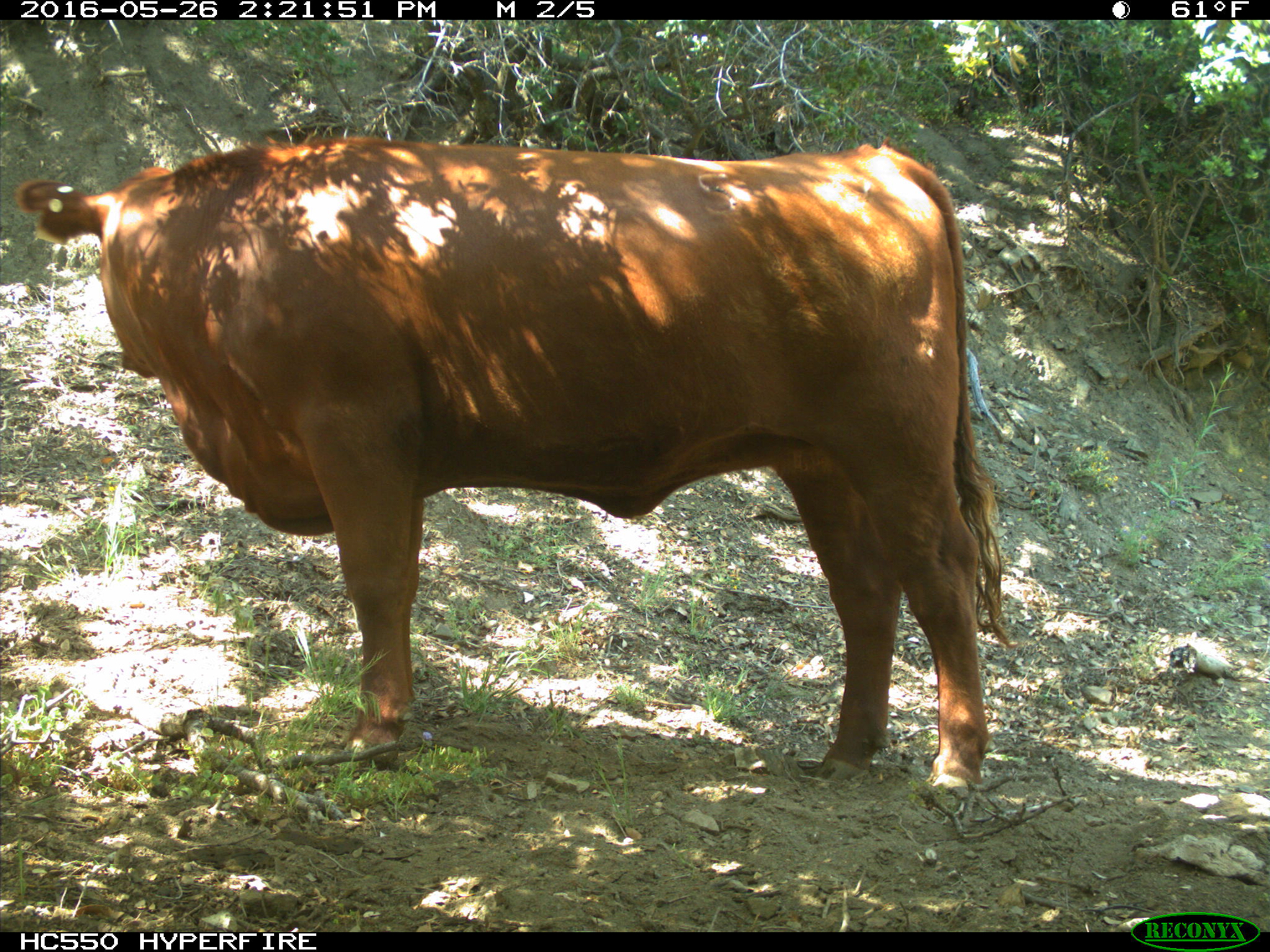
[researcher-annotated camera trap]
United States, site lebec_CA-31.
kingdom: Animalia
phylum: Chordata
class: Mammalia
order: Artiodactyla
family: Bovidae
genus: Bos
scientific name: Bos taurus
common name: domestic cow